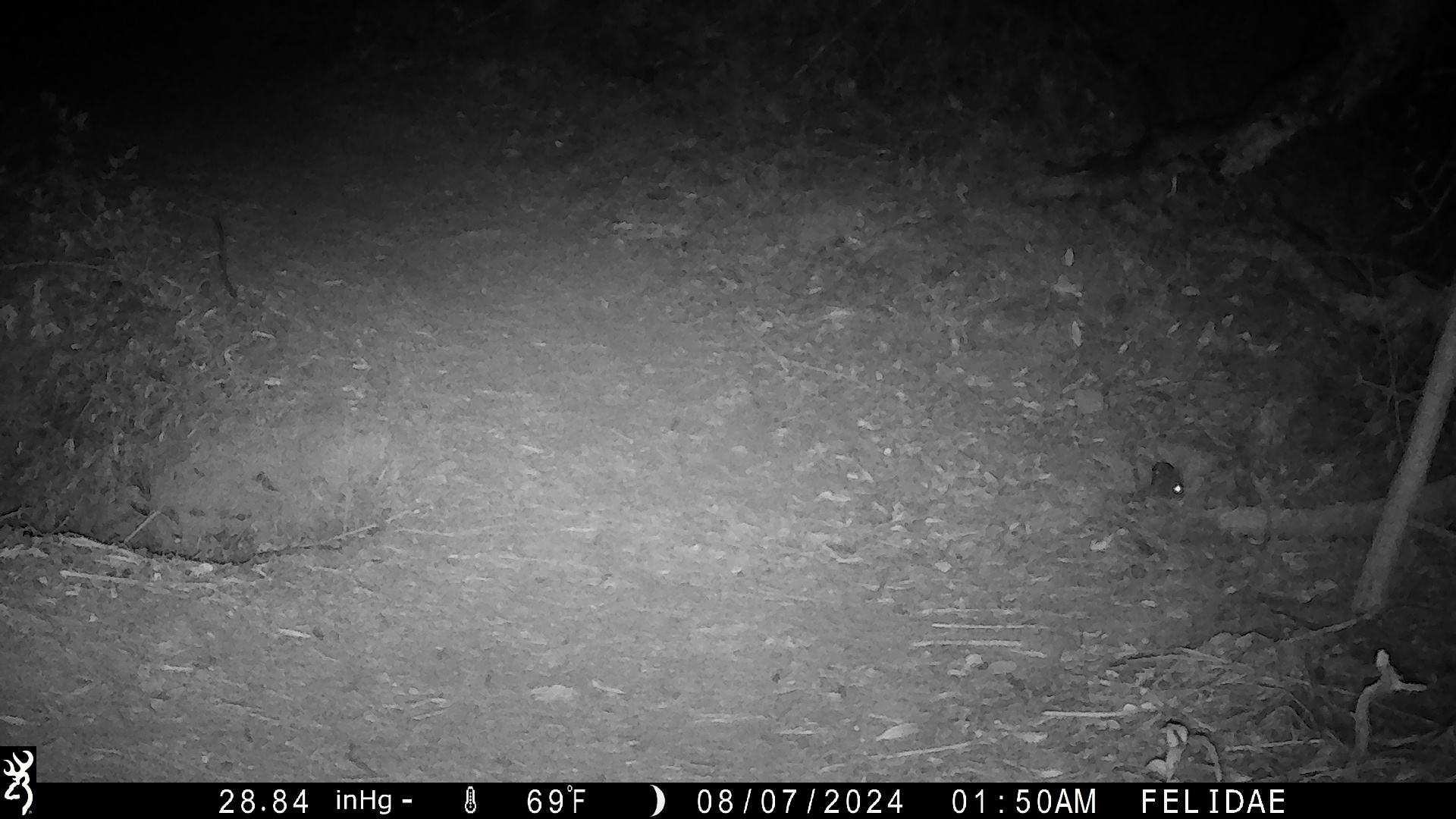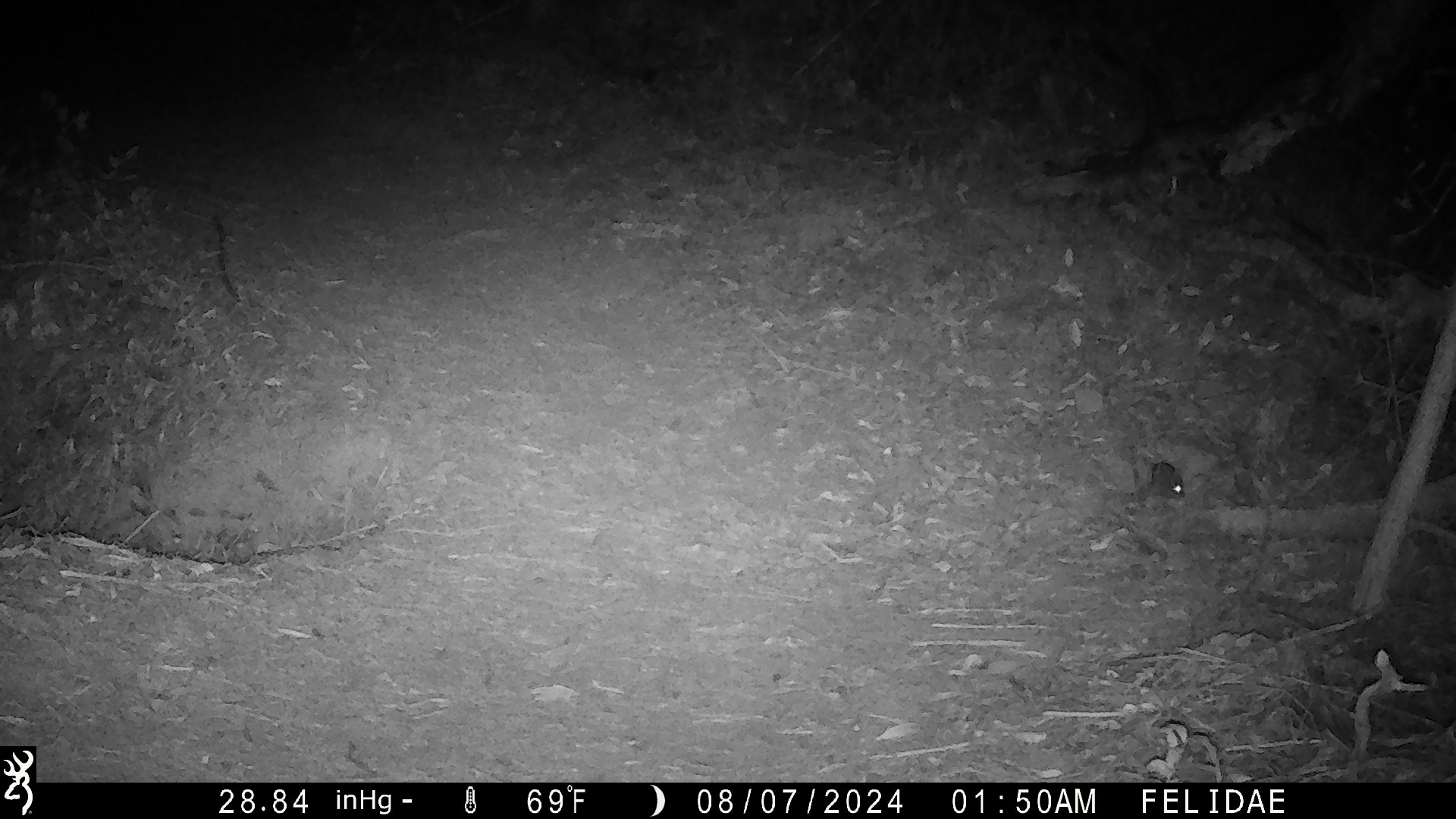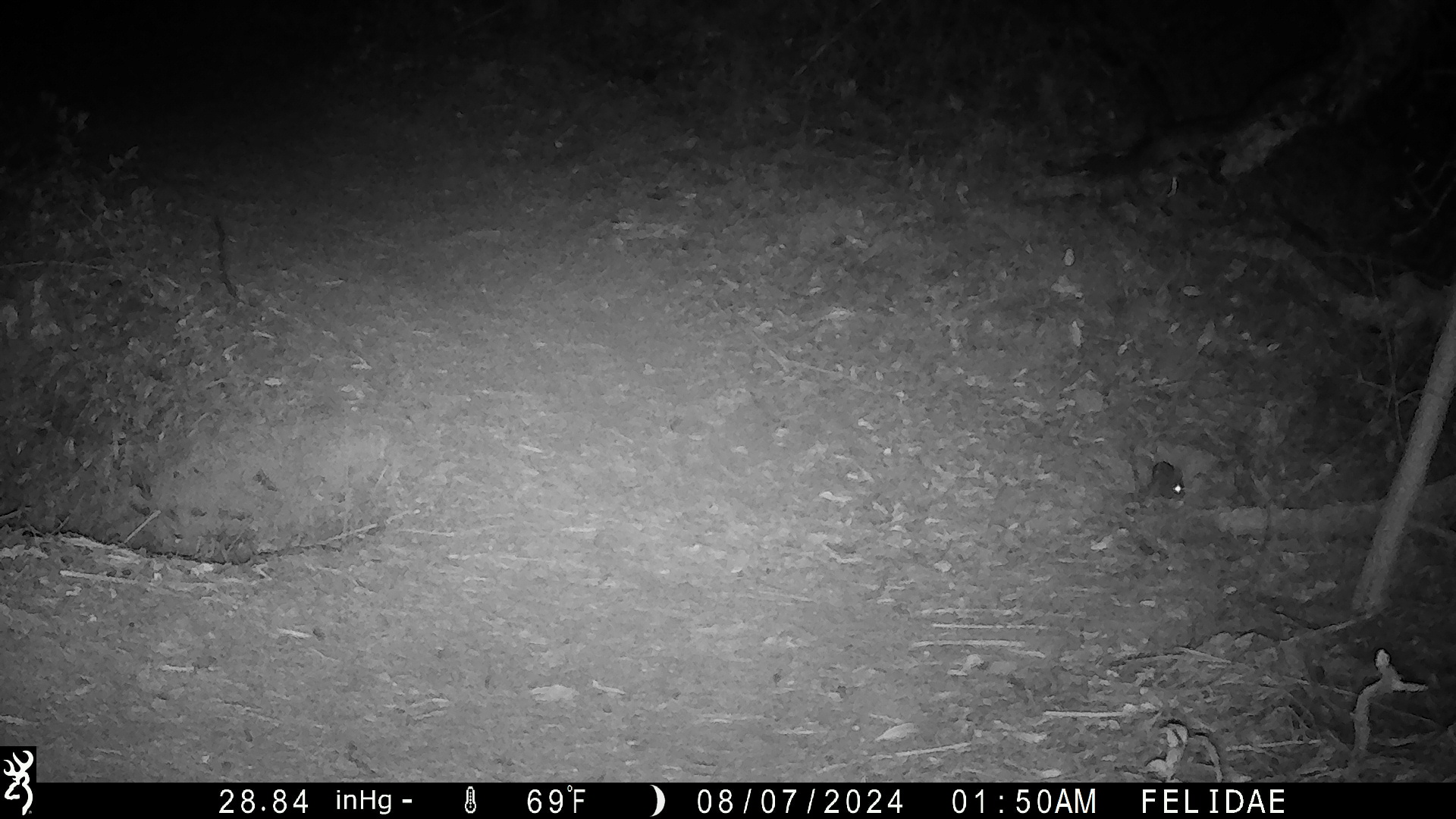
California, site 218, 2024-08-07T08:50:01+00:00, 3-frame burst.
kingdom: Animalia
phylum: Chordata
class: Mammalia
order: Rodentia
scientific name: Rodentia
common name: mouse or rat